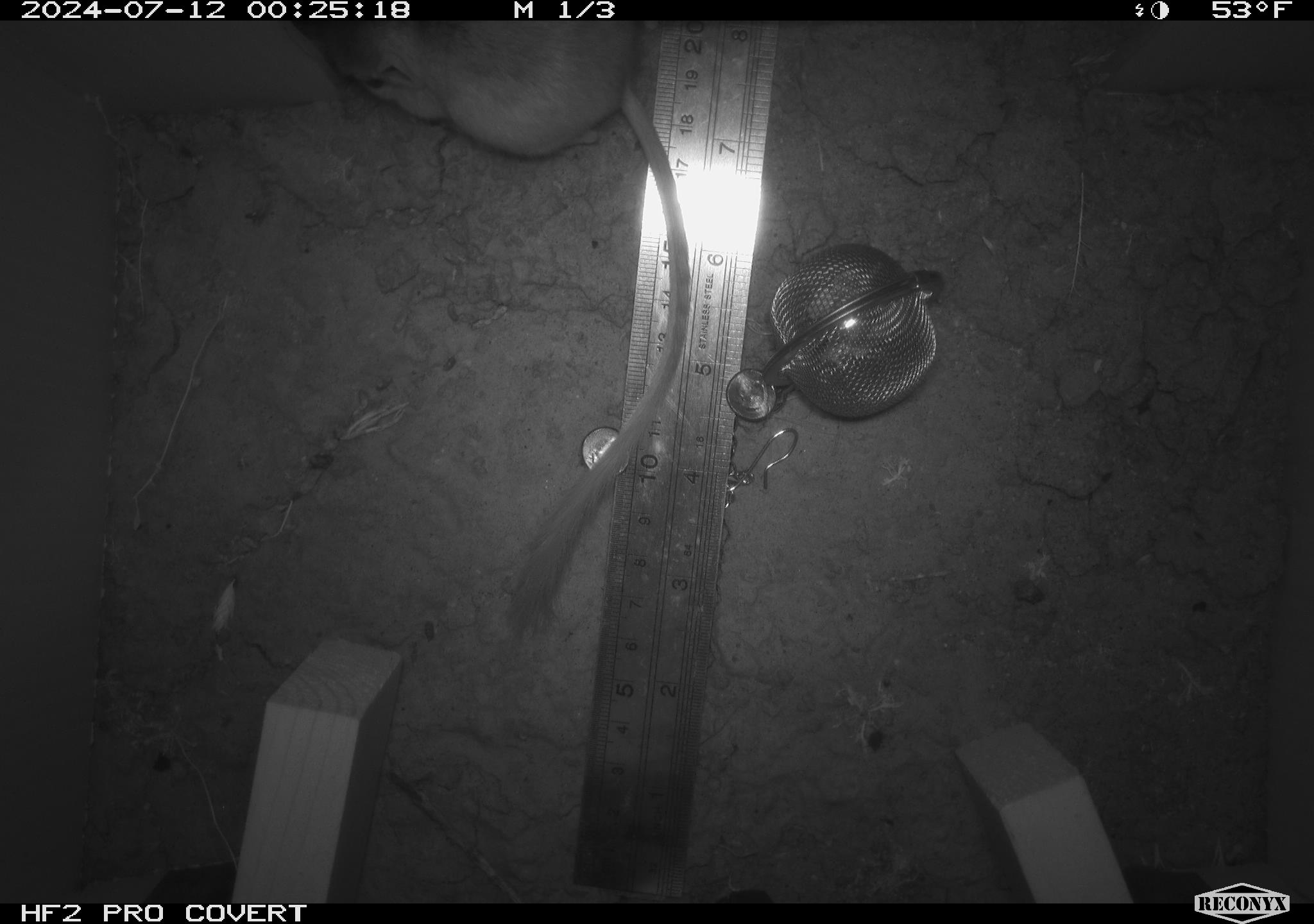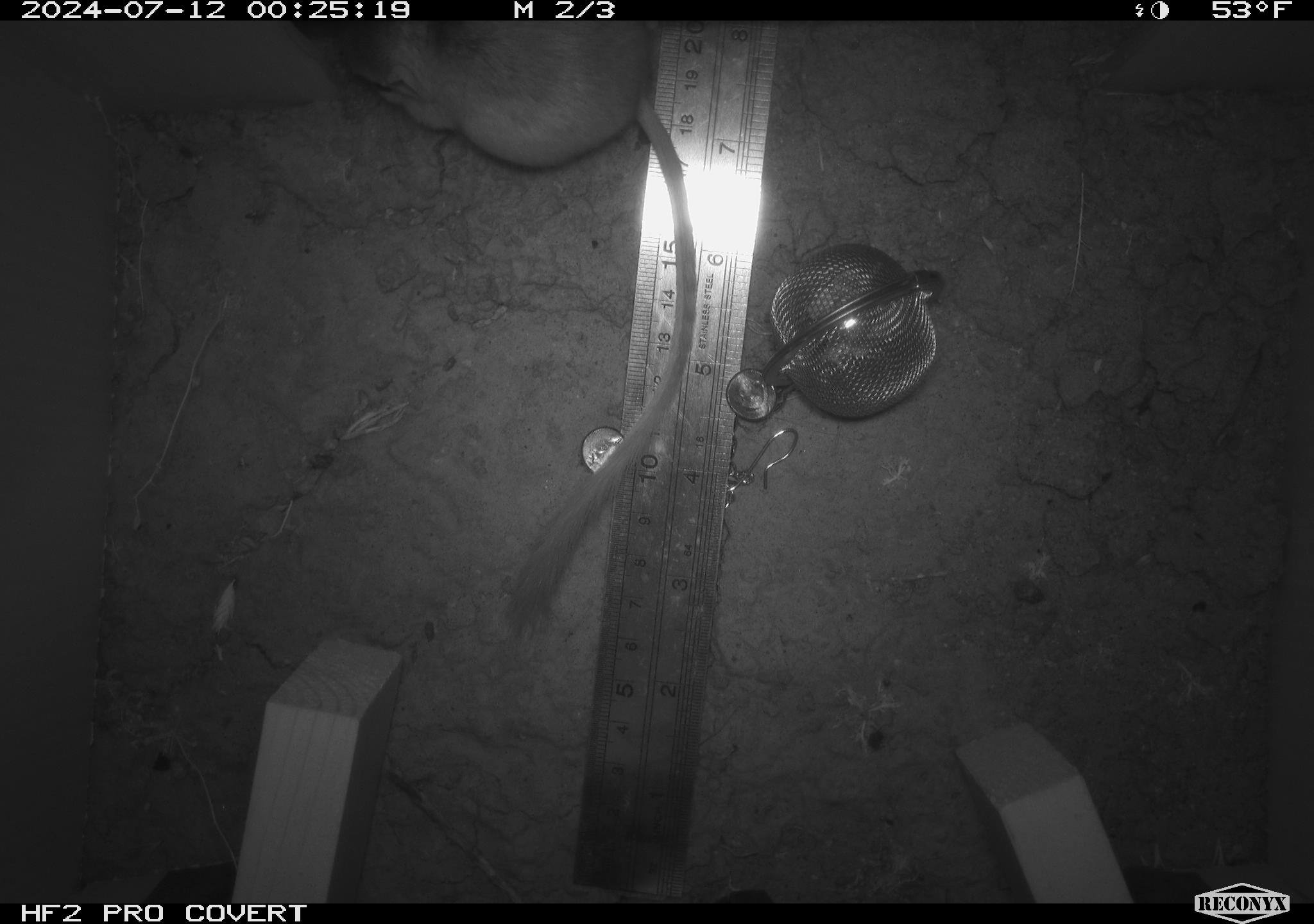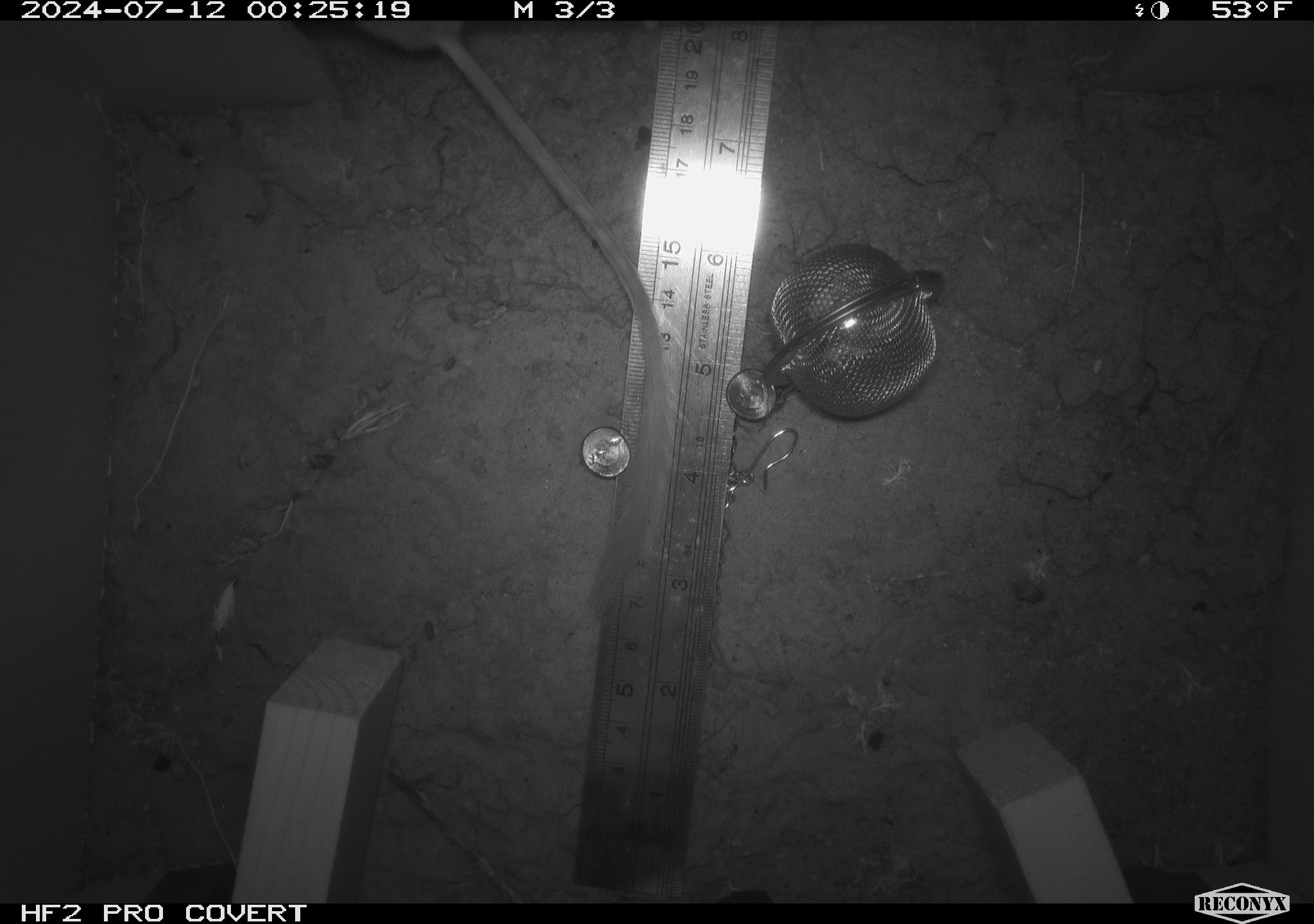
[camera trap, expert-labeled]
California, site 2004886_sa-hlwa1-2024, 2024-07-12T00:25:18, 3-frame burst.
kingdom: Animalia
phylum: Chordata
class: Mammalia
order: Rodentia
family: Heteromyidae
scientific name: Heteromyidae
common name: kangaroo rats and pocket mice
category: heteromyidae family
Heteromyidae family (kangaroo rats and pocket mice) (Heteromyidae).